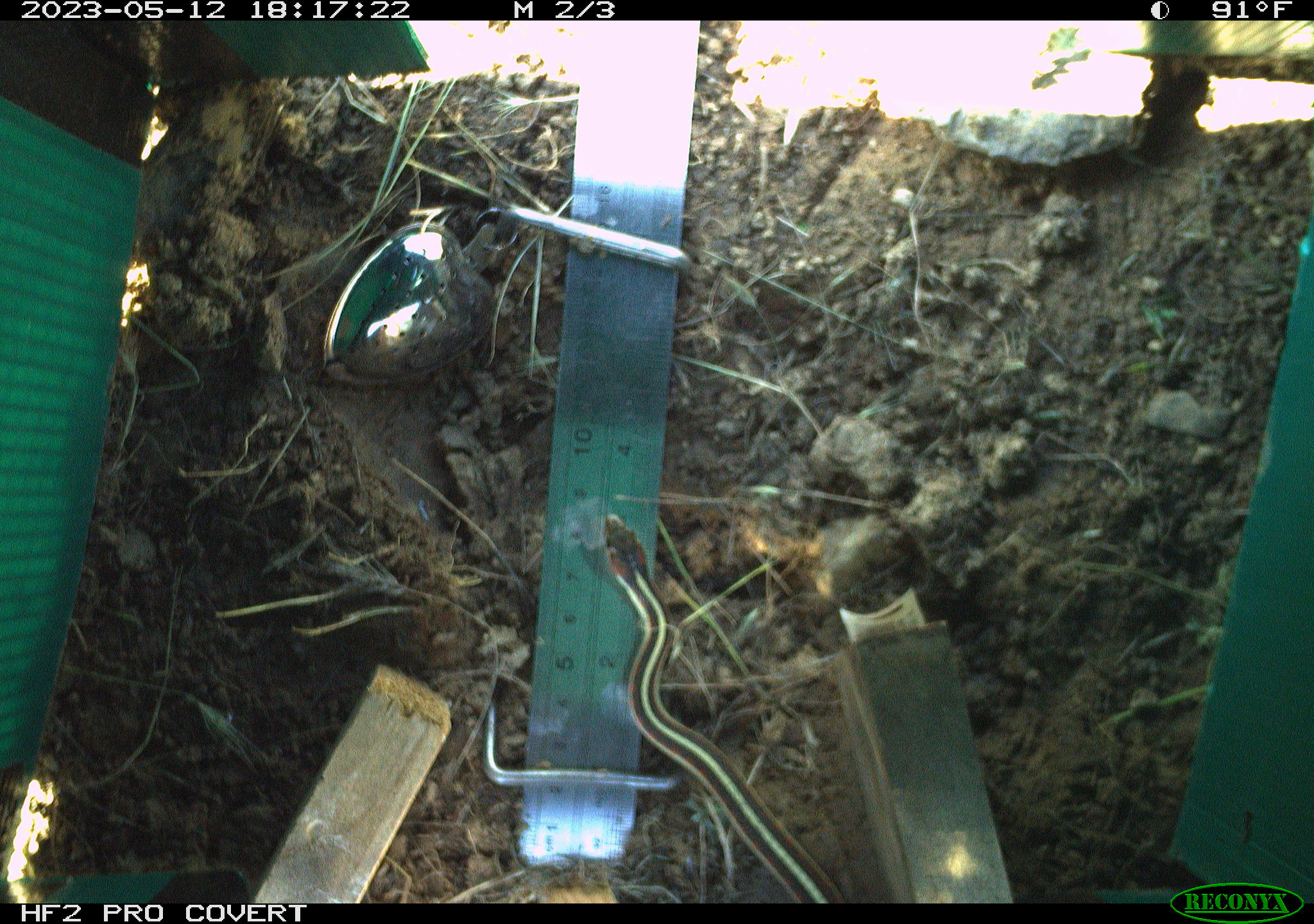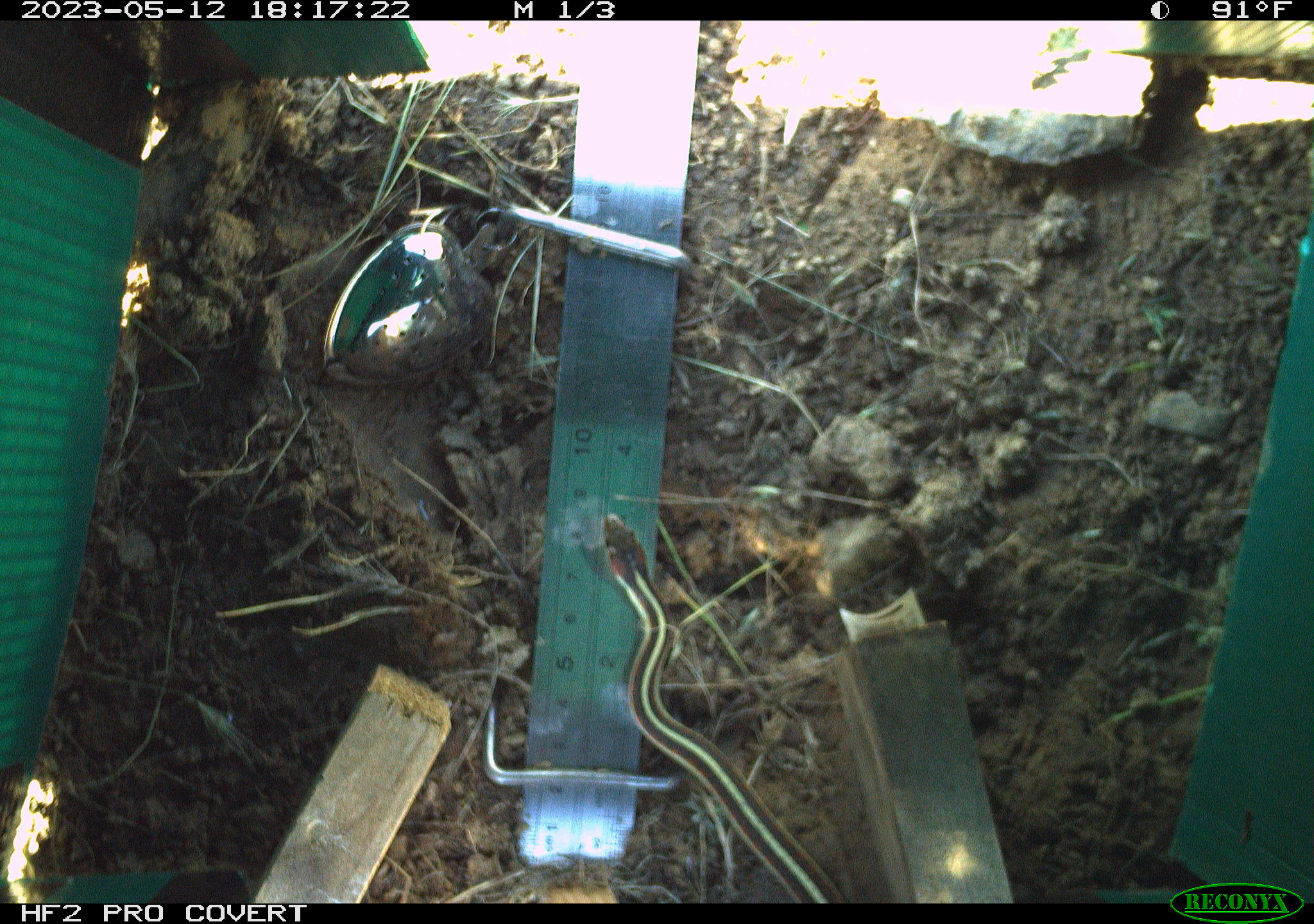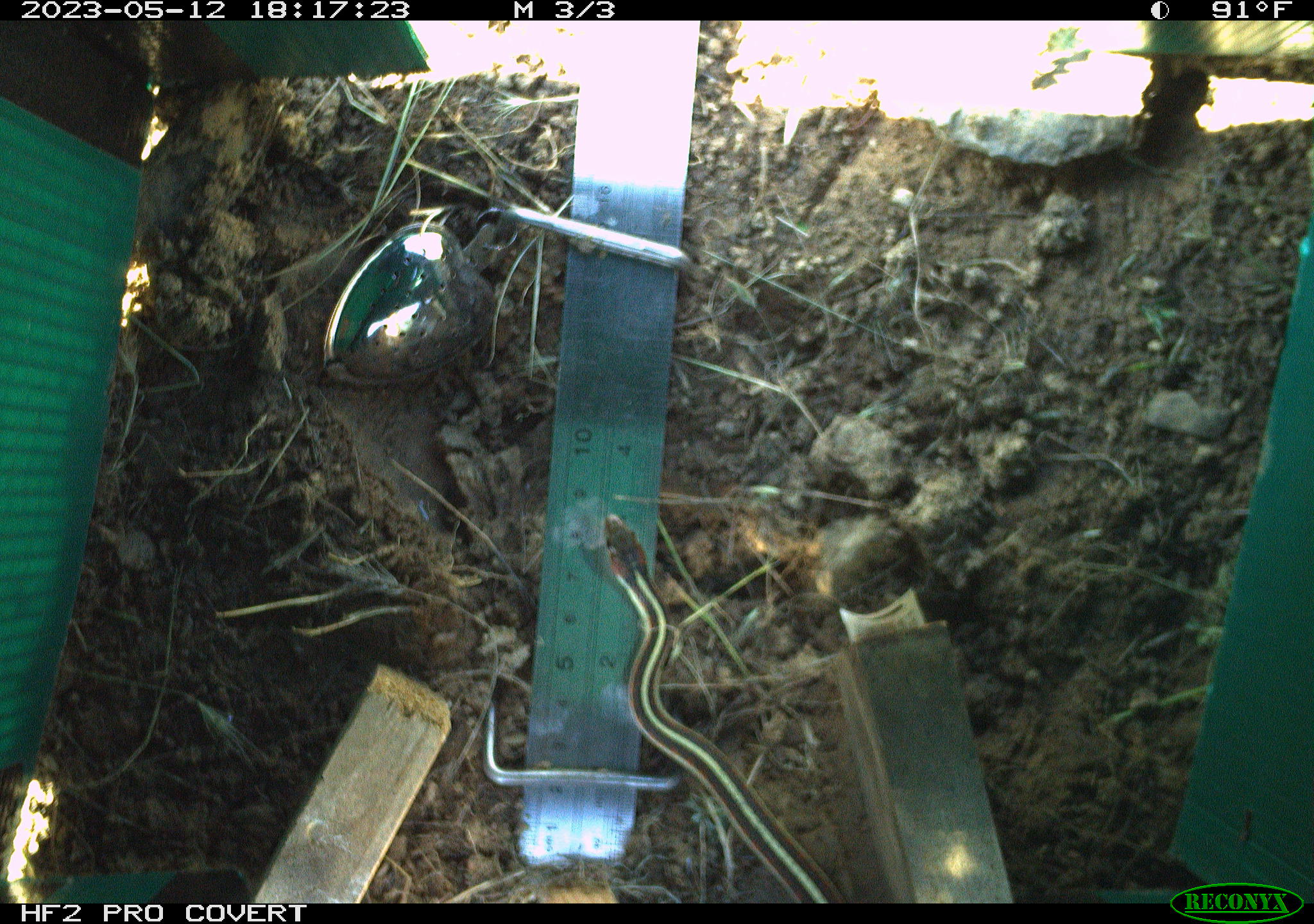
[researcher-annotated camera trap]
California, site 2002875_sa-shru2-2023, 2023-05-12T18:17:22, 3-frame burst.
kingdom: Animalia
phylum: Chordata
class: Reptilia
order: Squamata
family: Colubridae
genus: Thamnophis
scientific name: Thamnophis sirtalis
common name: common gartersnake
Common gartersnake (Thamnophis sirtalis).